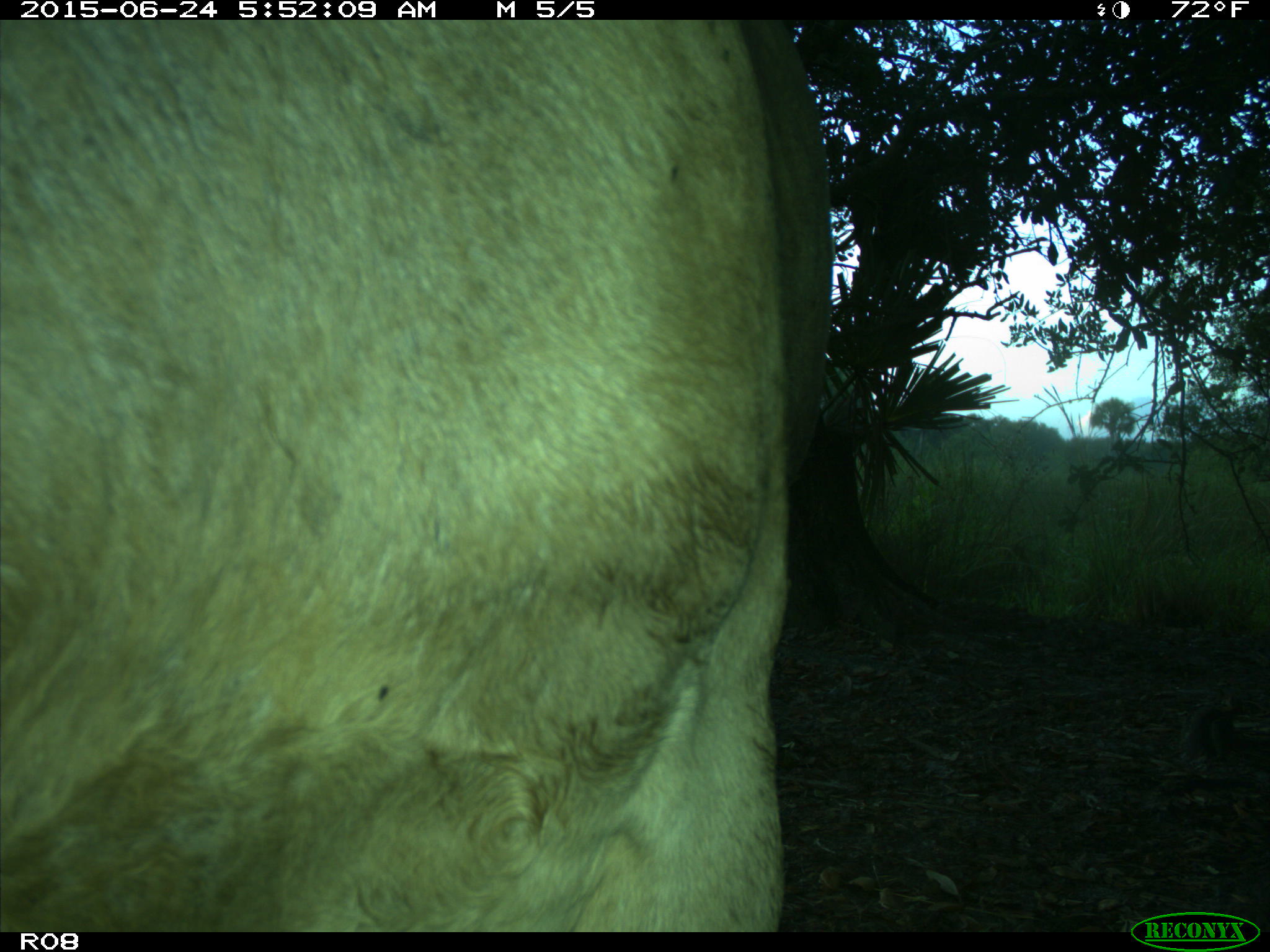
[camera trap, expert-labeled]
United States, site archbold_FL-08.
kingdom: Animalia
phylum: Chordata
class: Mammalia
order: Artiodactyla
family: Bovidae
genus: Bos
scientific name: Bos taurus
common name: domestic cow